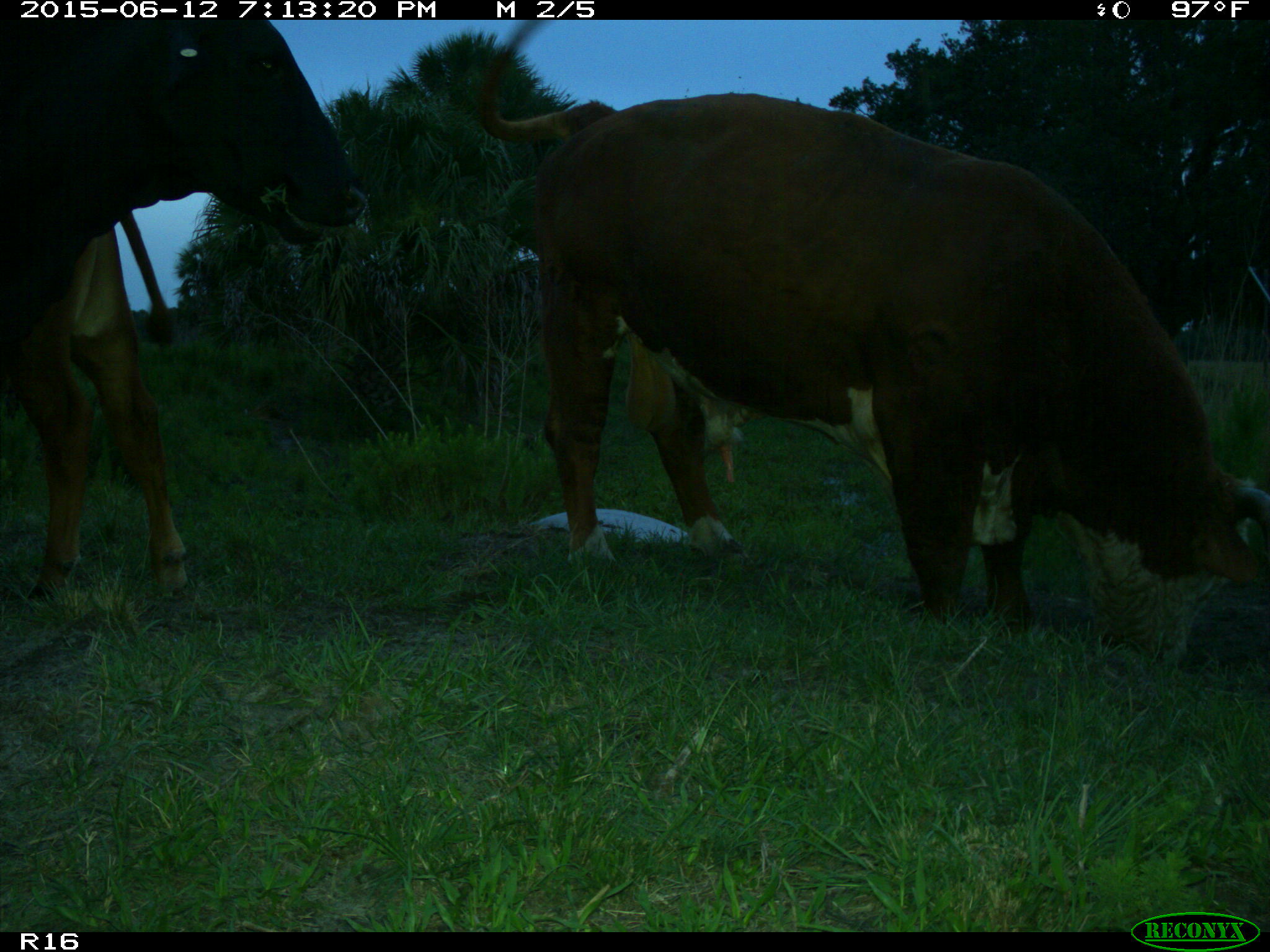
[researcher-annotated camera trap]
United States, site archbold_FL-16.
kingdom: Animalia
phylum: Chordata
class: Mammalia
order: Artiodactyla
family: Bovidae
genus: Bos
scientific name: Bos taurus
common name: domestic cow